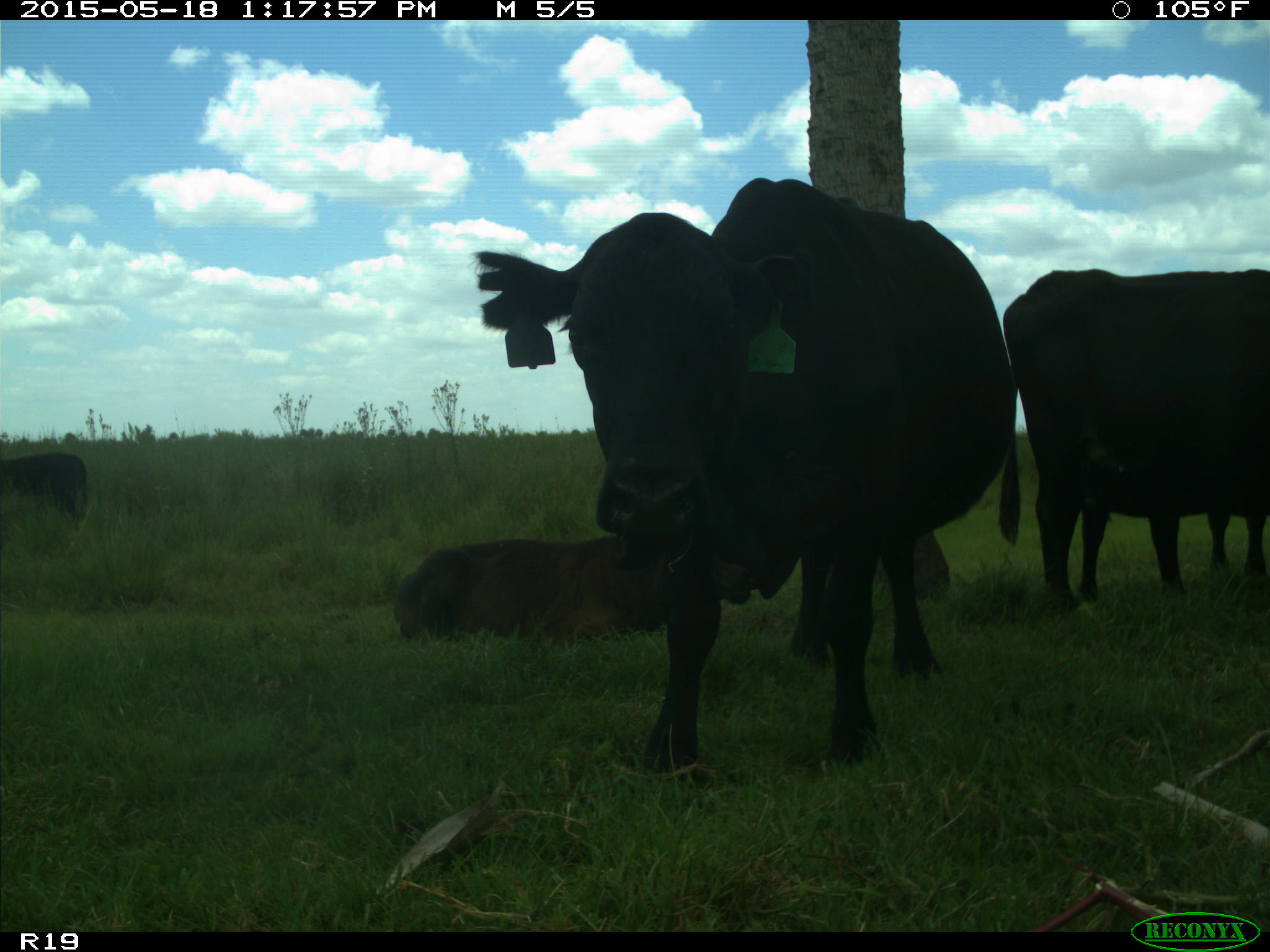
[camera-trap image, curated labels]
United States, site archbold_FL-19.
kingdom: Animalia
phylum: Chordata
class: Mammalia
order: Artiodactyla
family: Bovidae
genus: Bos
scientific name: Bos taurus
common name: domestic cow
Bos taurus (domestic cow).